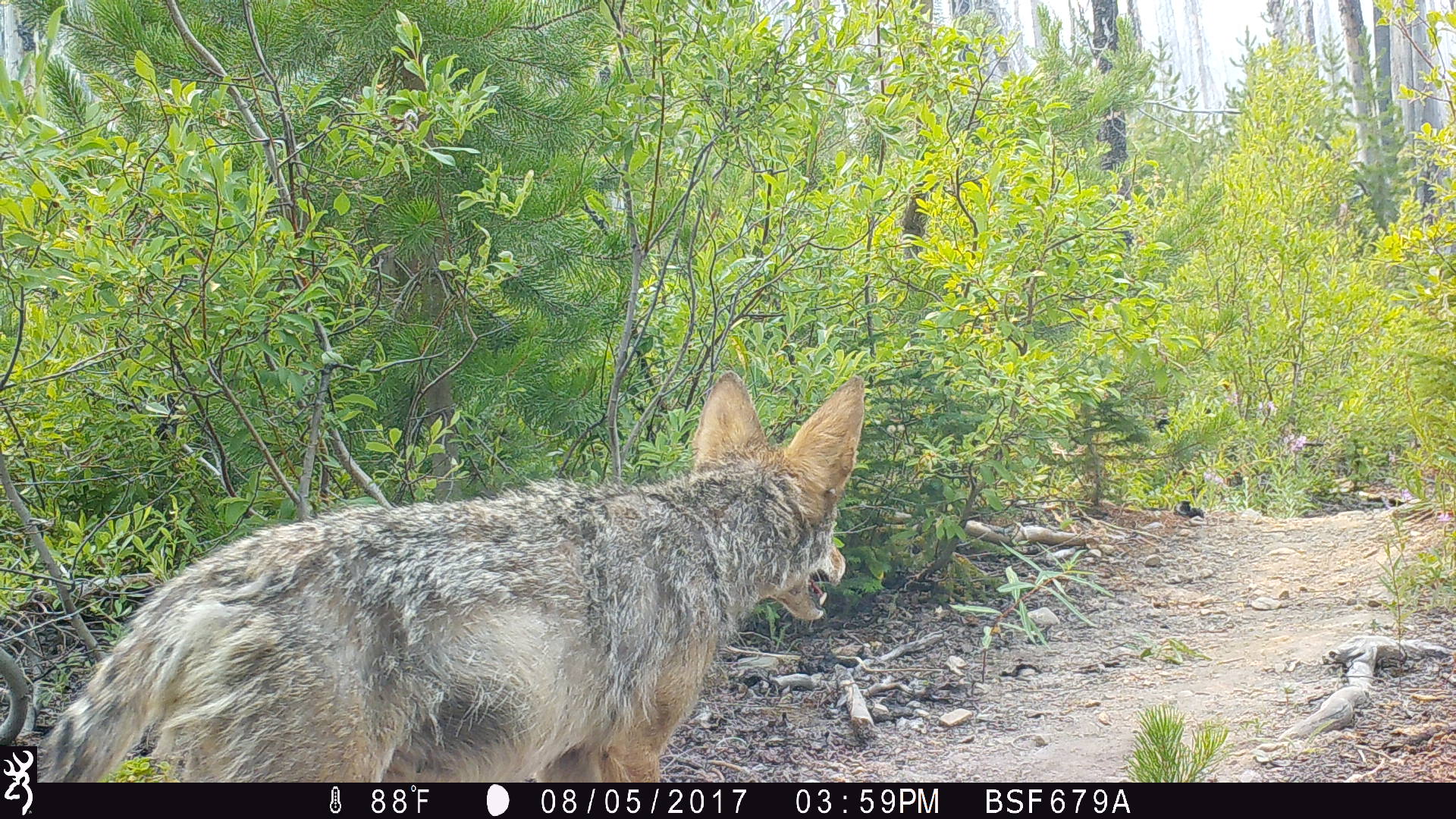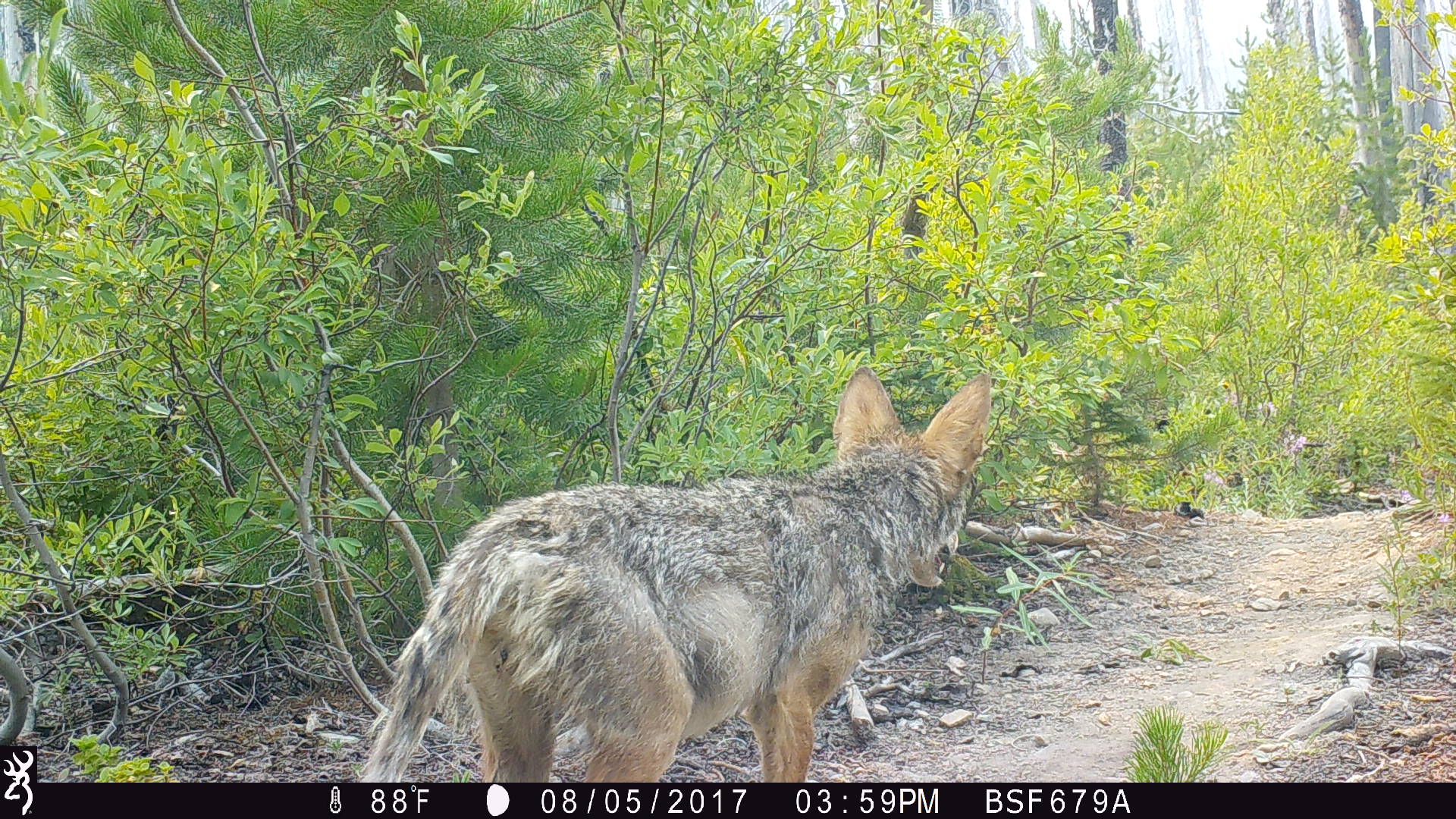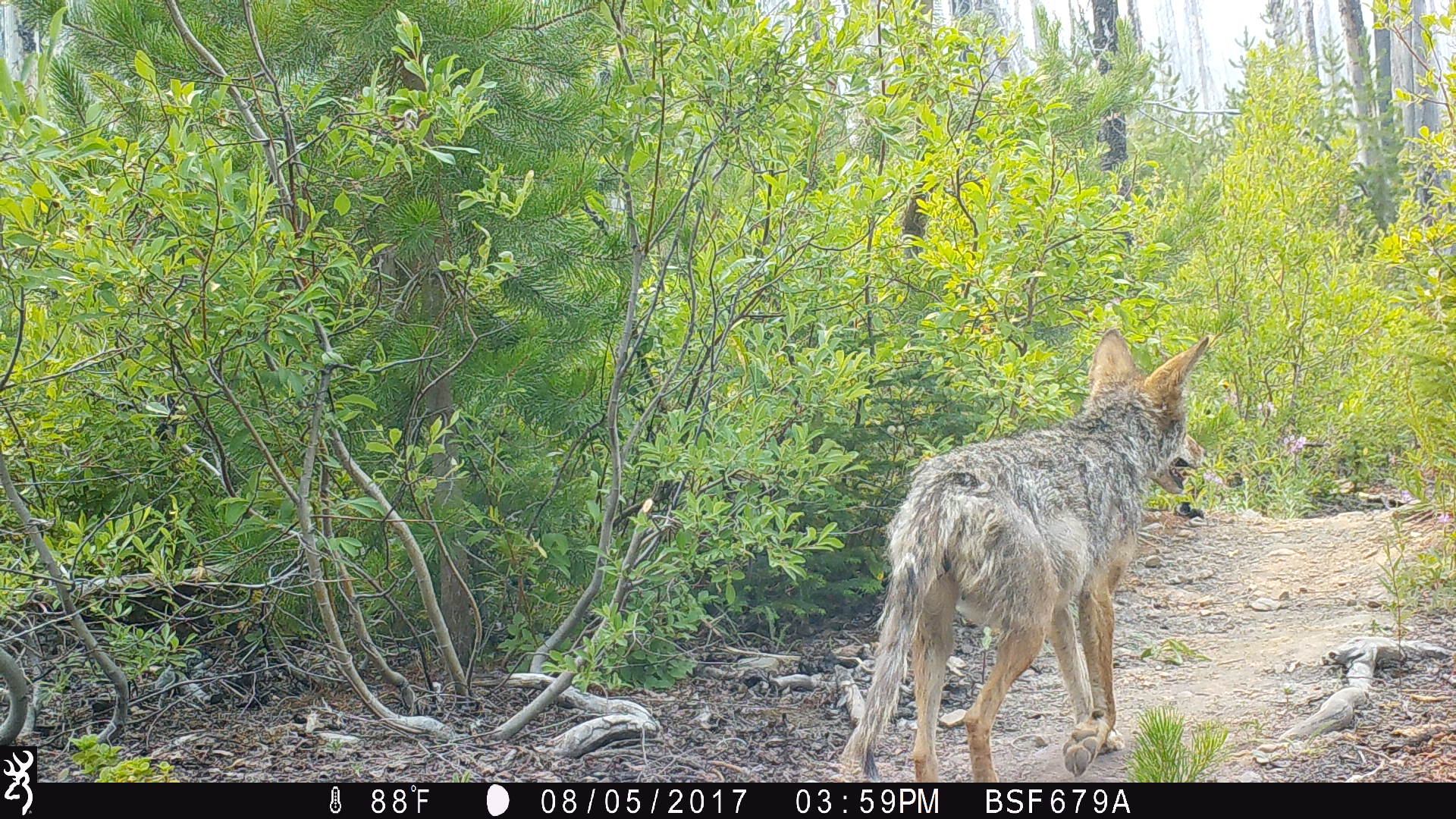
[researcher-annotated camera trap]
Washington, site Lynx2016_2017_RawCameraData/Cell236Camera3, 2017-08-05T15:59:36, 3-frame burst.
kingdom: Animalia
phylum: Chordata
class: Mammalia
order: Carnivora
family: Canidae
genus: Canis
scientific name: Canis latrans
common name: coyote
Canis latrans (coyote). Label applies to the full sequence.